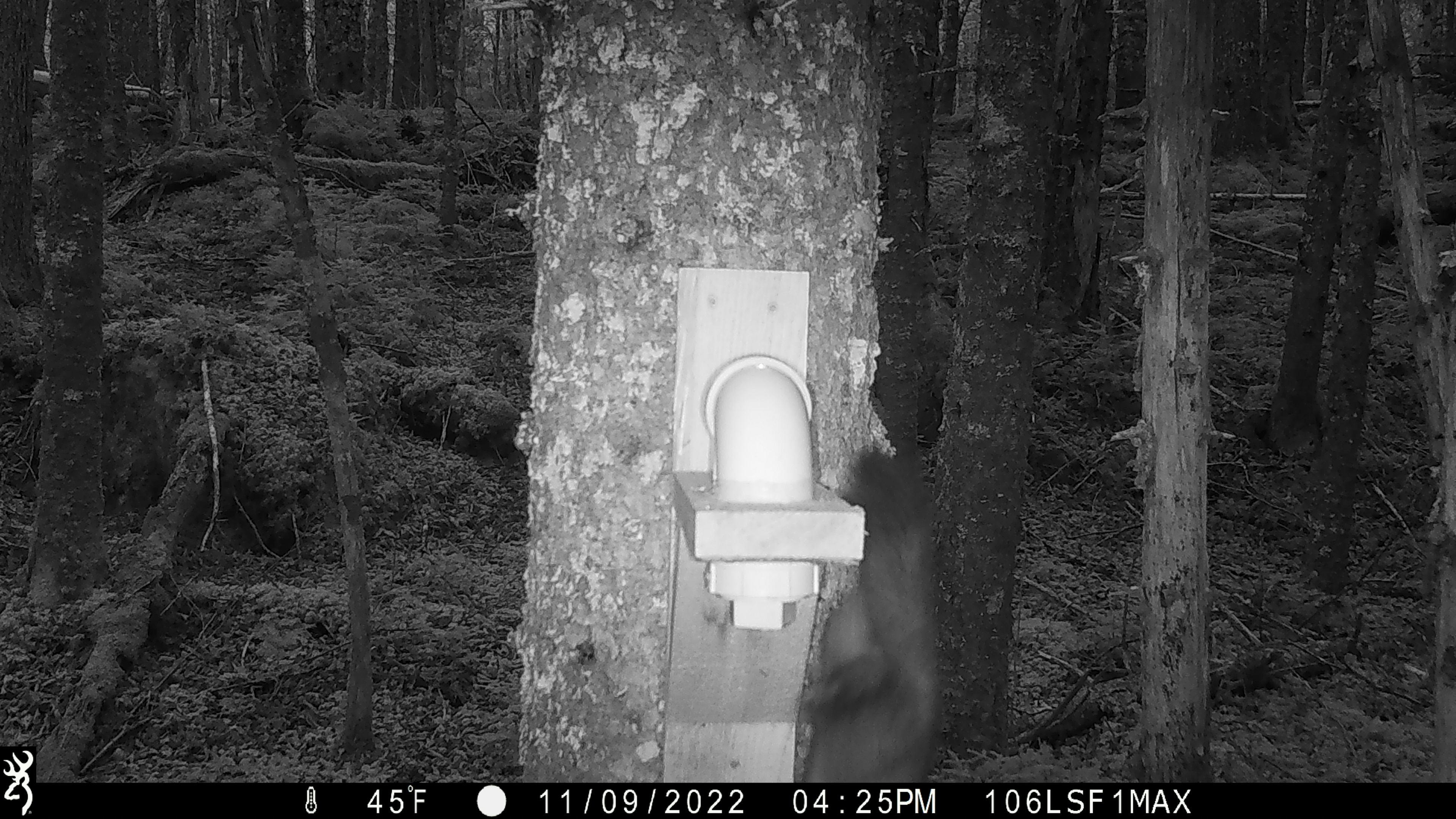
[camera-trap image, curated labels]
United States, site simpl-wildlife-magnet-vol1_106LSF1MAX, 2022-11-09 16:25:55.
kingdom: Animalia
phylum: Chordata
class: Mammalia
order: Carnivora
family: Mustelidae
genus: Martes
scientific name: Martes americana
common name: american marten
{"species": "american marten (Martes americana)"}